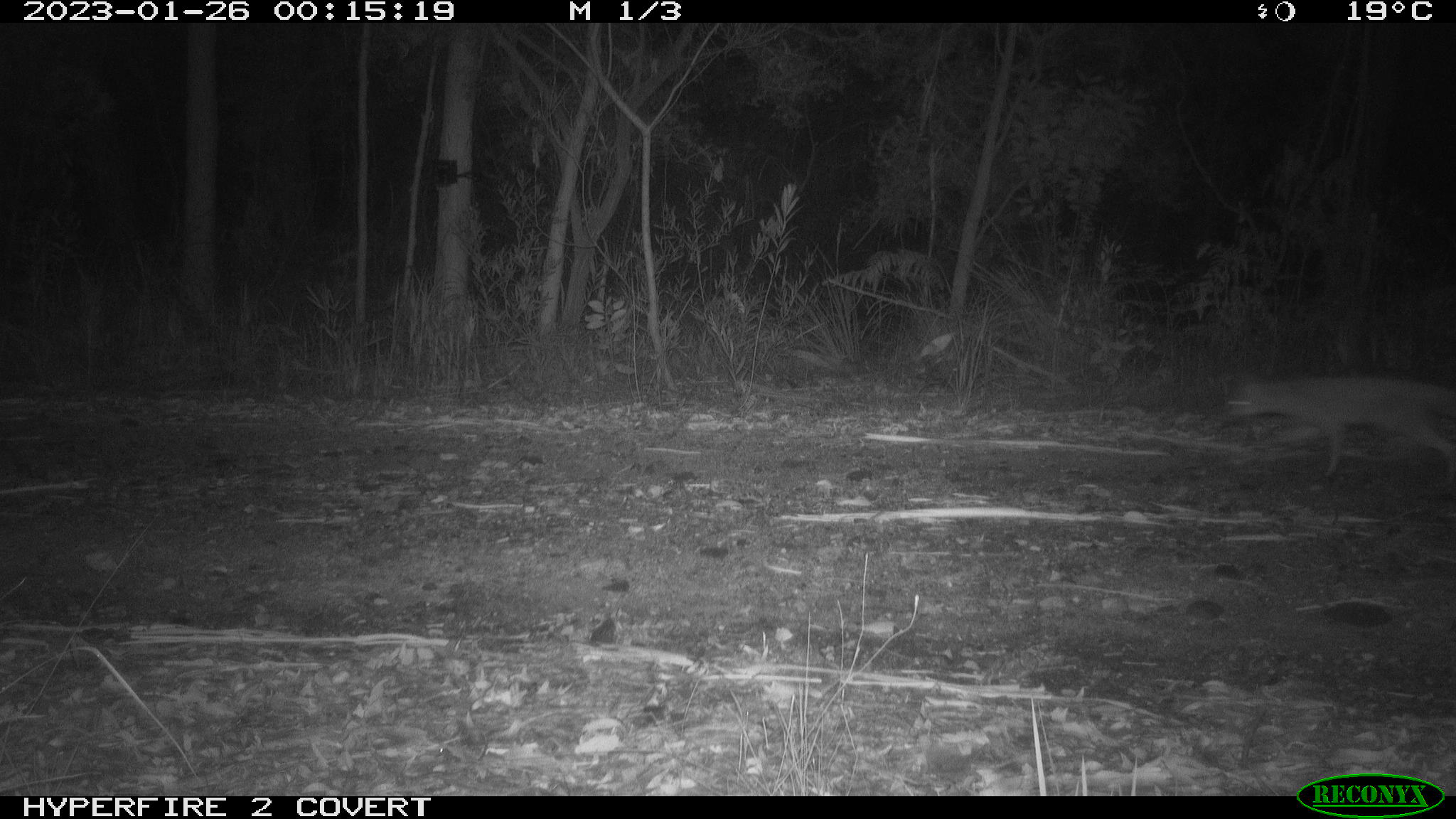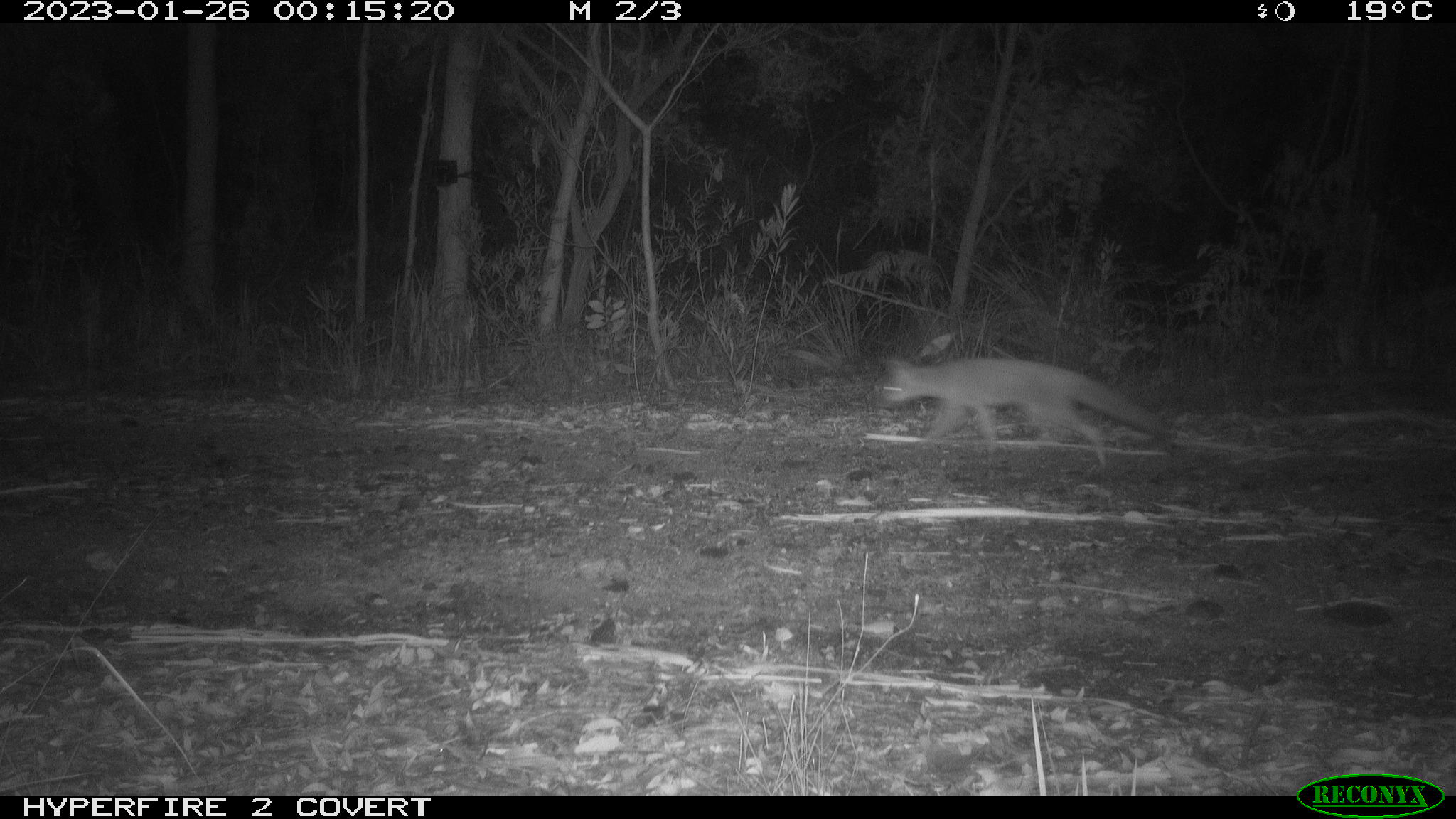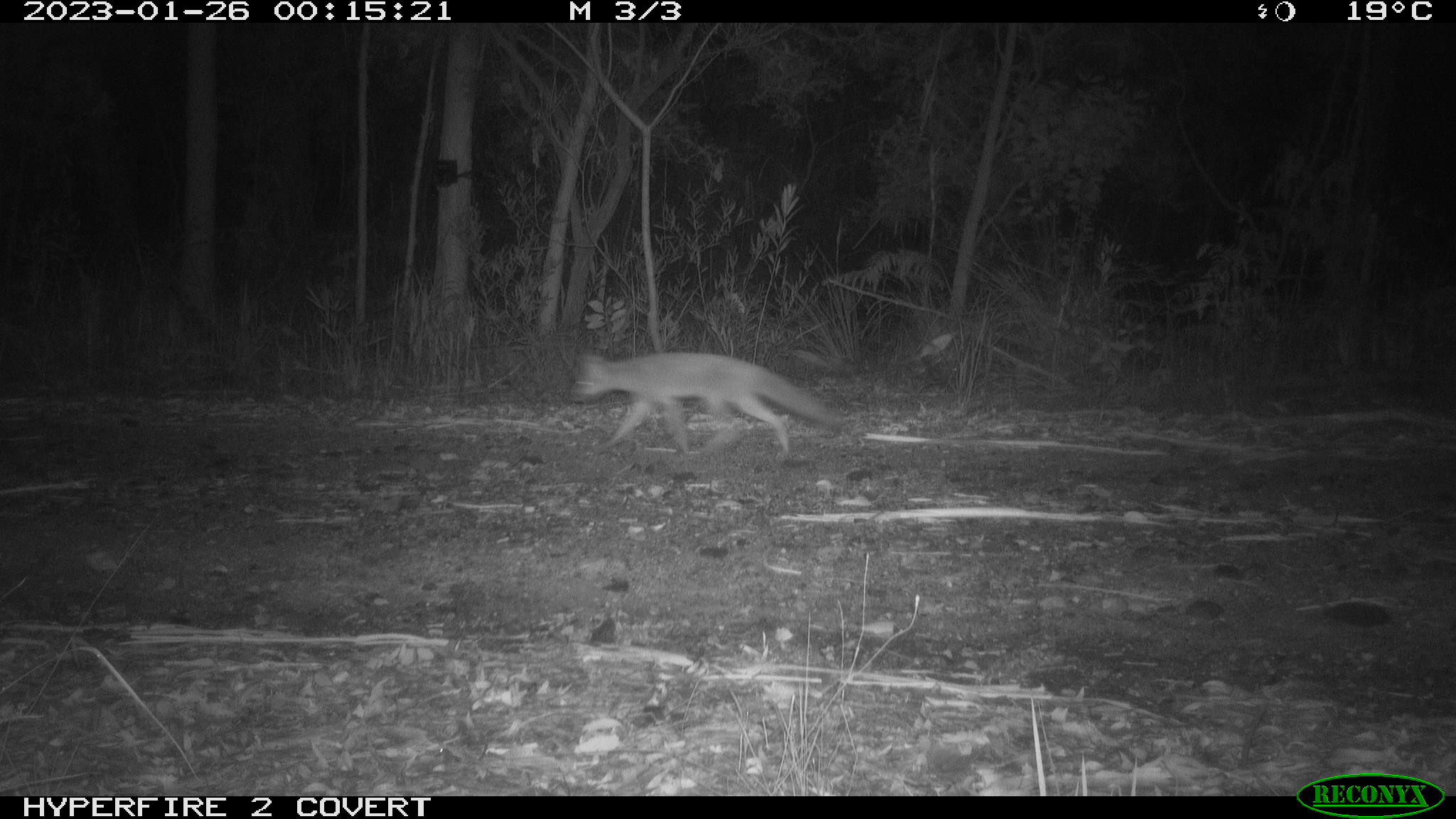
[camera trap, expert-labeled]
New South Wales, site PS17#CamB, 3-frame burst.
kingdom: Animalia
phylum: Chordata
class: Mammalia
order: Carnivora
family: Canidae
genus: Vulpes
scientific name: Vulpes vulpes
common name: red fox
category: fox